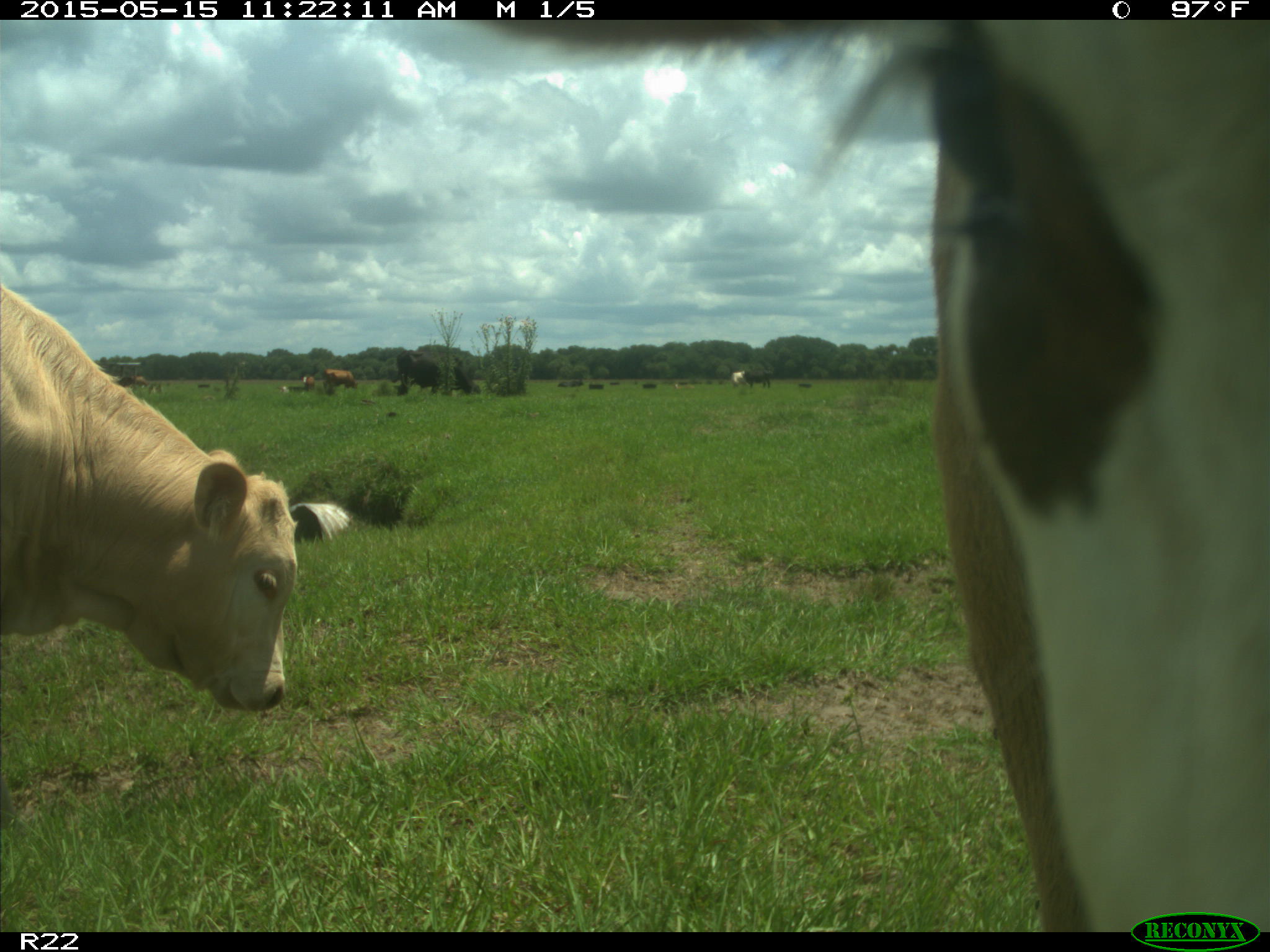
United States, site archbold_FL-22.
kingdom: Animalia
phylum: Chordata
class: Mammalia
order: Artiodactyla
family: Bovidae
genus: Bos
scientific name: Bos taurus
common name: domestic cow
Bos taurus (domestic cow).